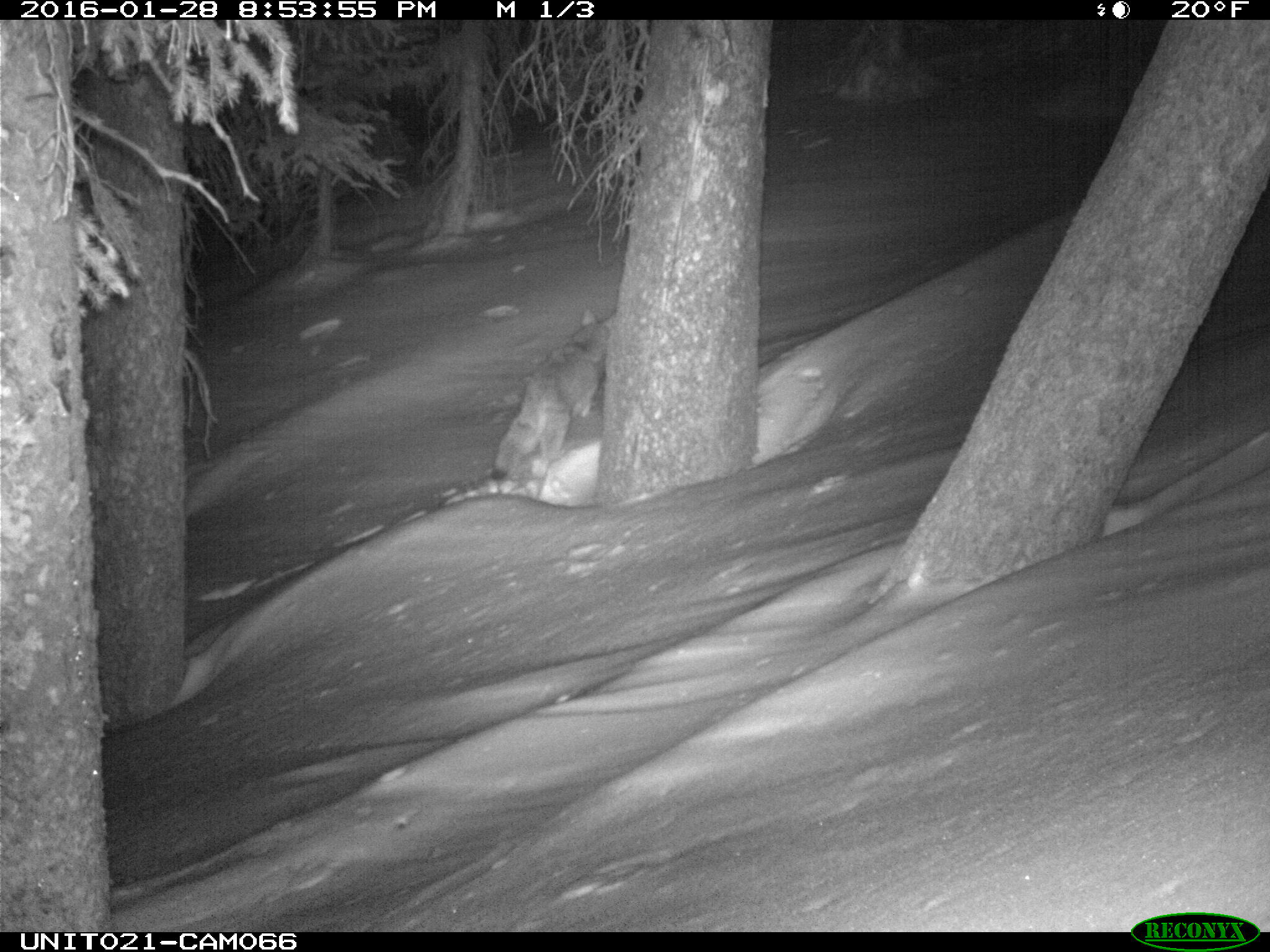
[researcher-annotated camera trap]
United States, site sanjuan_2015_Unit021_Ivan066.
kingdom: Animalia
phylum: Chordata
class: Mammalia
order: Carnivora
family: Canidae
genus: Canis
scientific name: Canis latrans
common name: coyote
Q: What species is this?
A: Canis latrans (coyote).